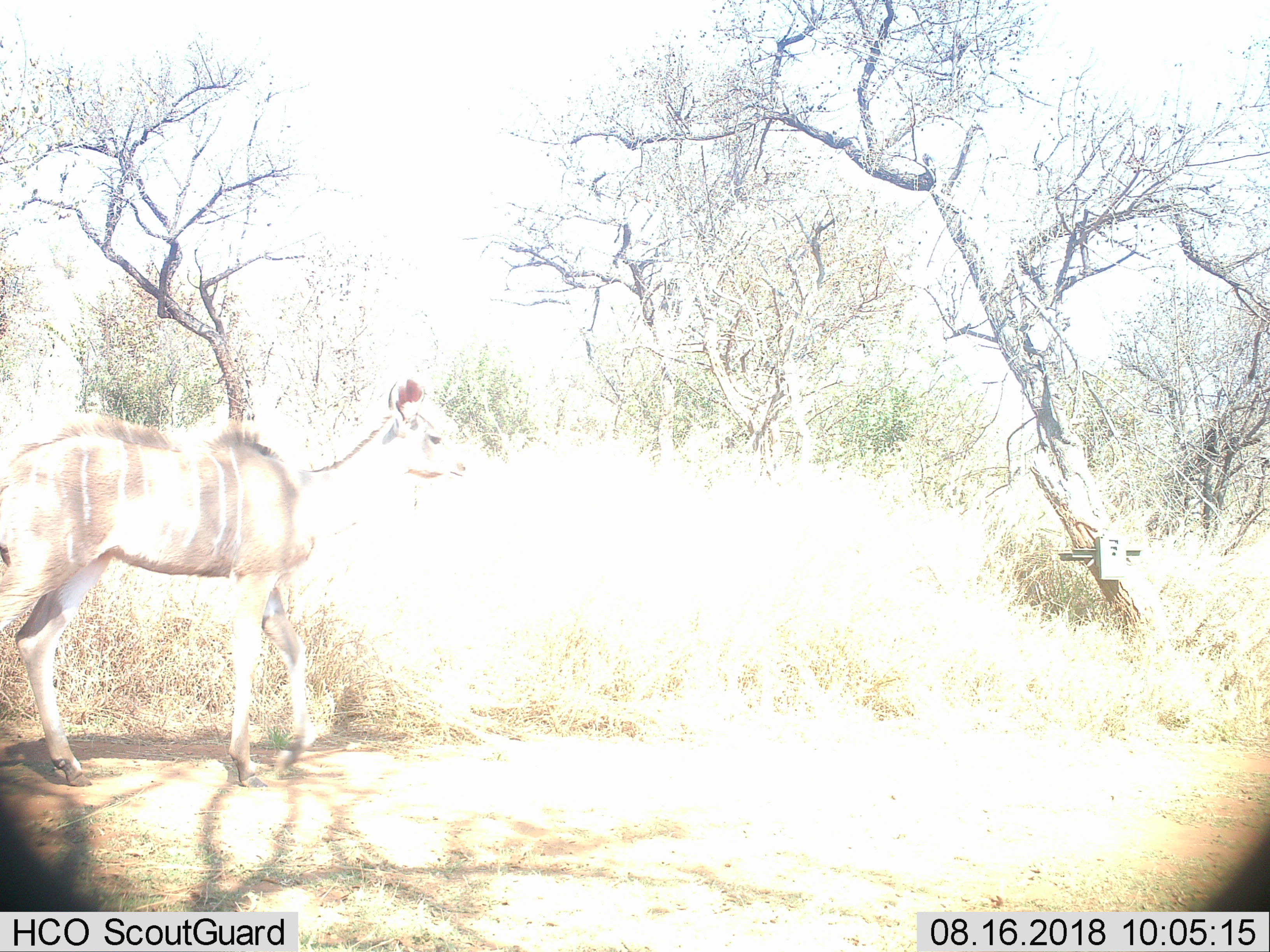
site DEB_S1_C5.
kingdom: Animalia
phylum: Chordata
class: Mammalia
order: Artiodactyla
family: Bovidae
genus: Tragelaphus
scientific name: Tragelaphus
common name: kudu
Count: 1.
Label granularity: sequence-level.